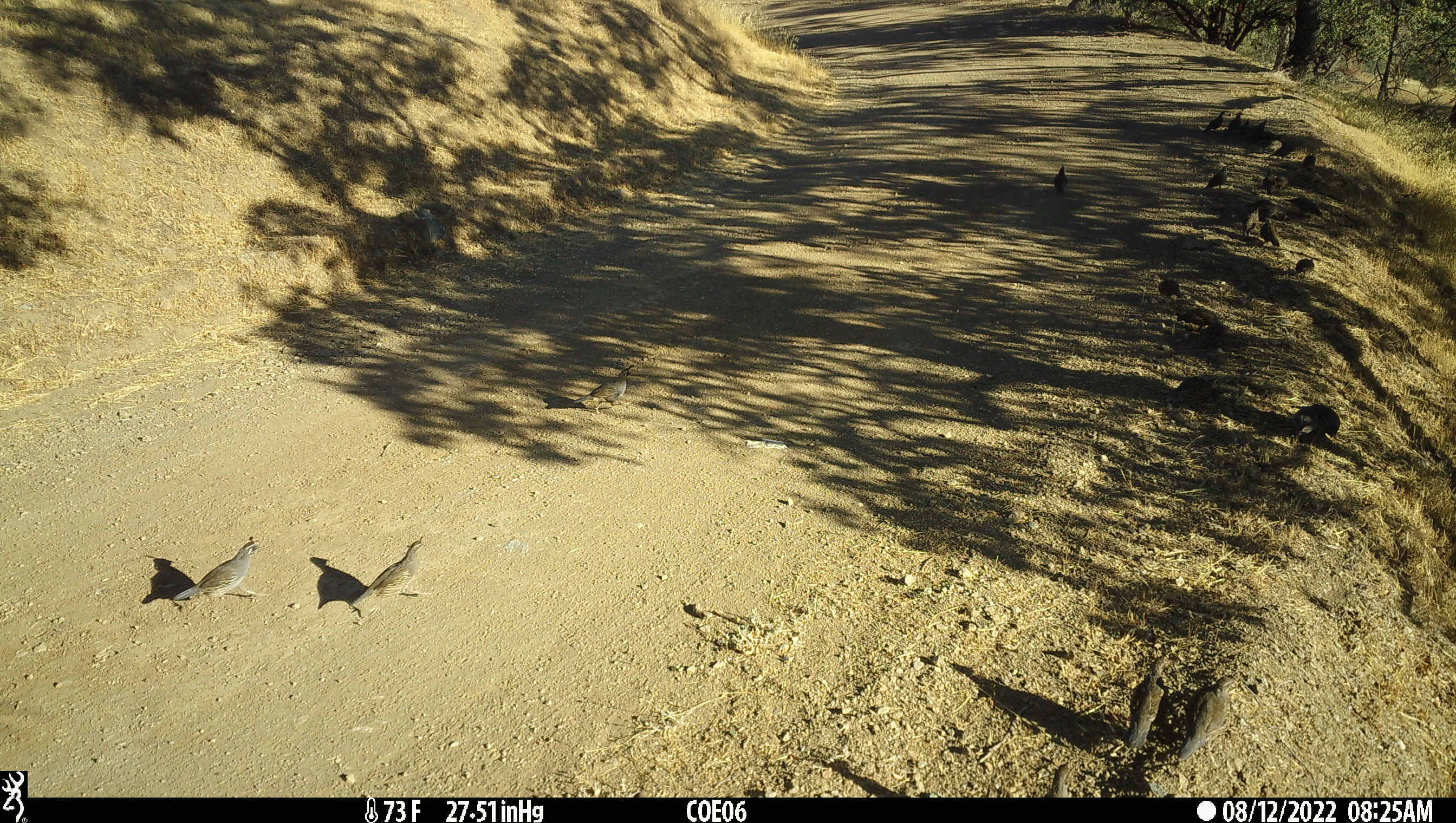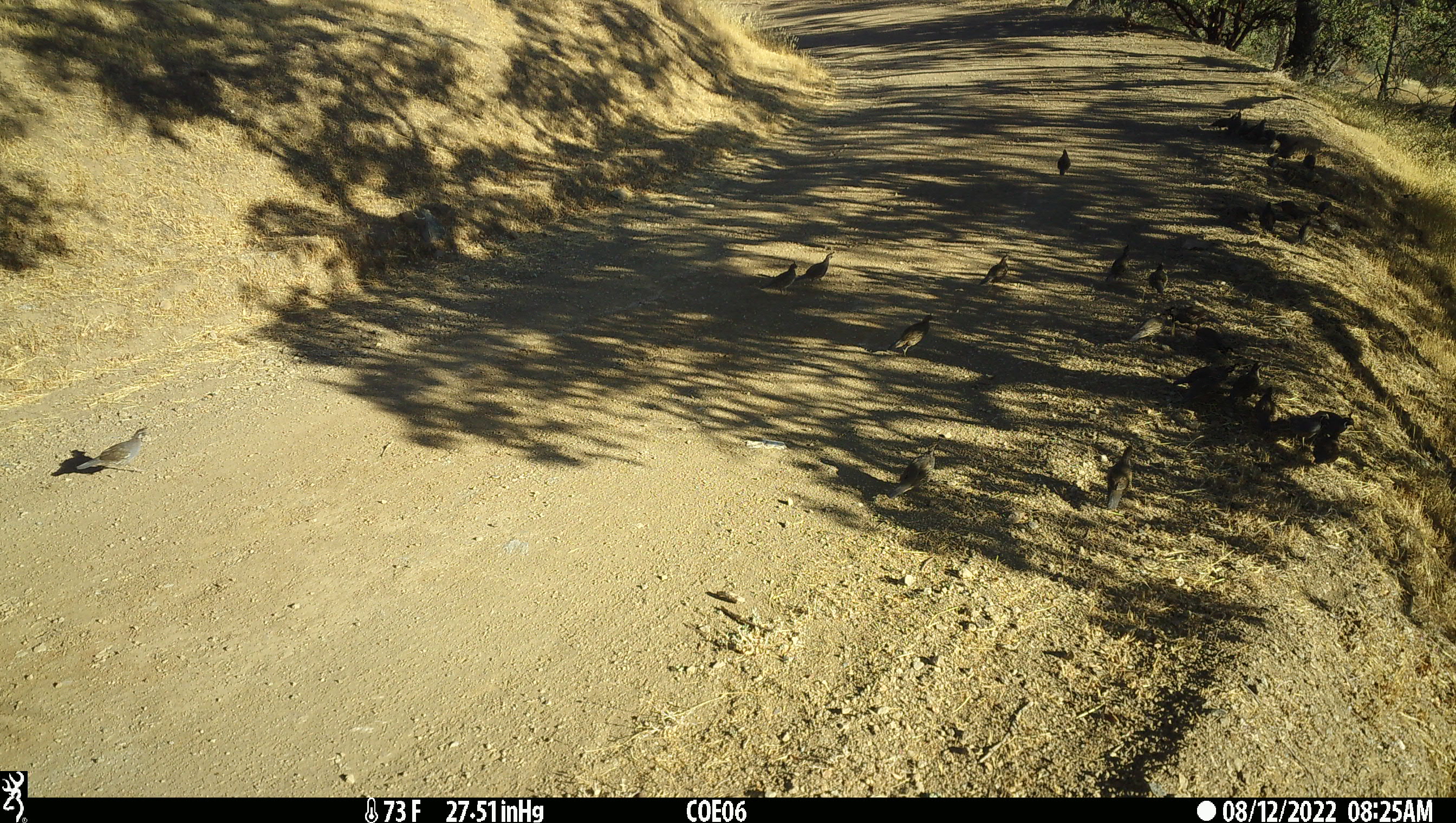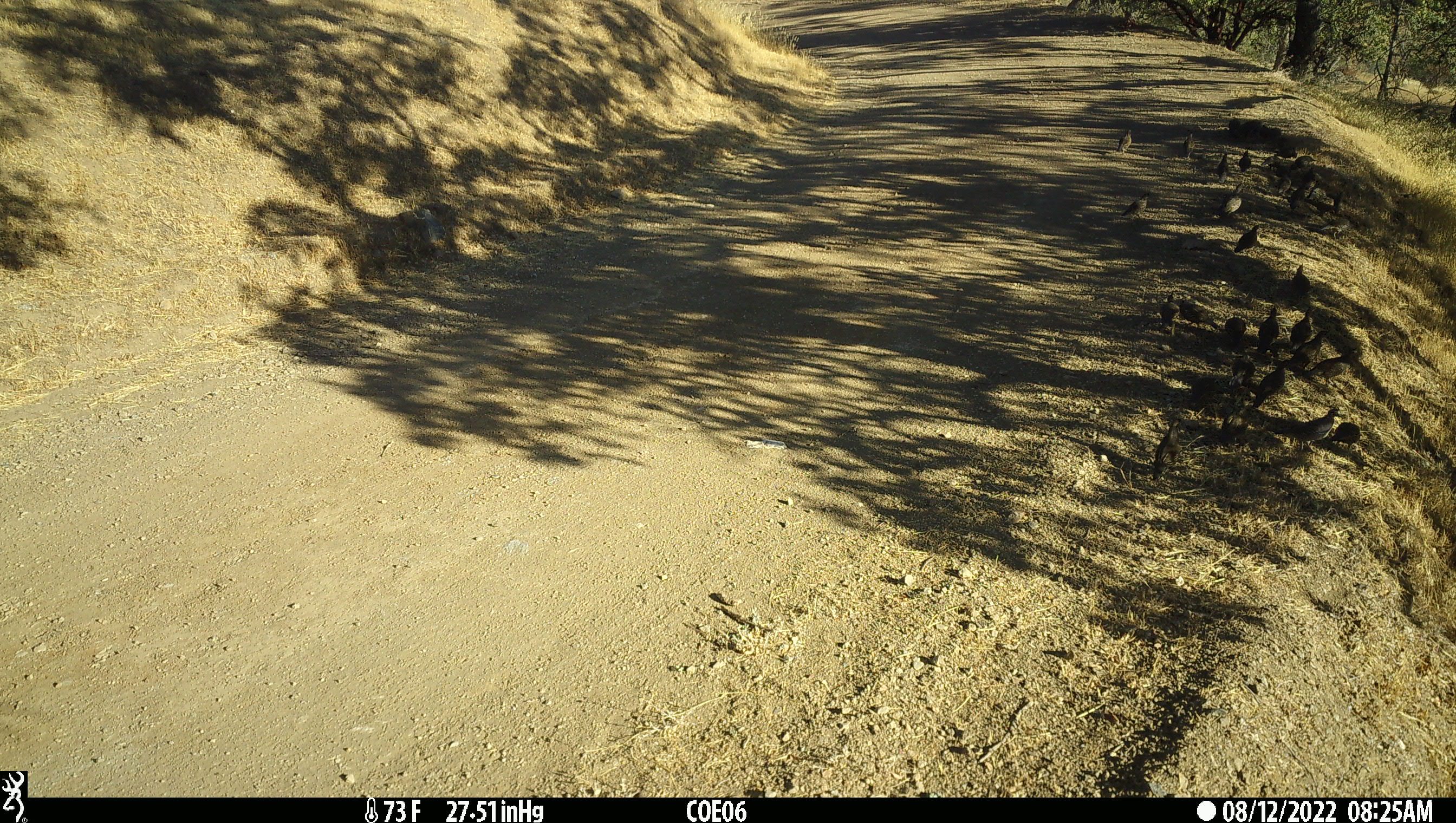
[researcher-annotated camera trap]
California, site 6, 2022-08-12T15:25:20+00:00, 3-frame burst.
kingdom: Animalia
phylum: Chordata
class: Aves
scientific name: Aves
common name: bird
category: unknown bird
Unknown bird (bird) (Aves).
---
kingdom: Animalia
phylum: Chordata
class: Aves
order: Galliformes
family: Odontophoridae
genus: Callipepla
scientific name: Callipepla californica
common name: california quail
California quail (Callipepla californica).